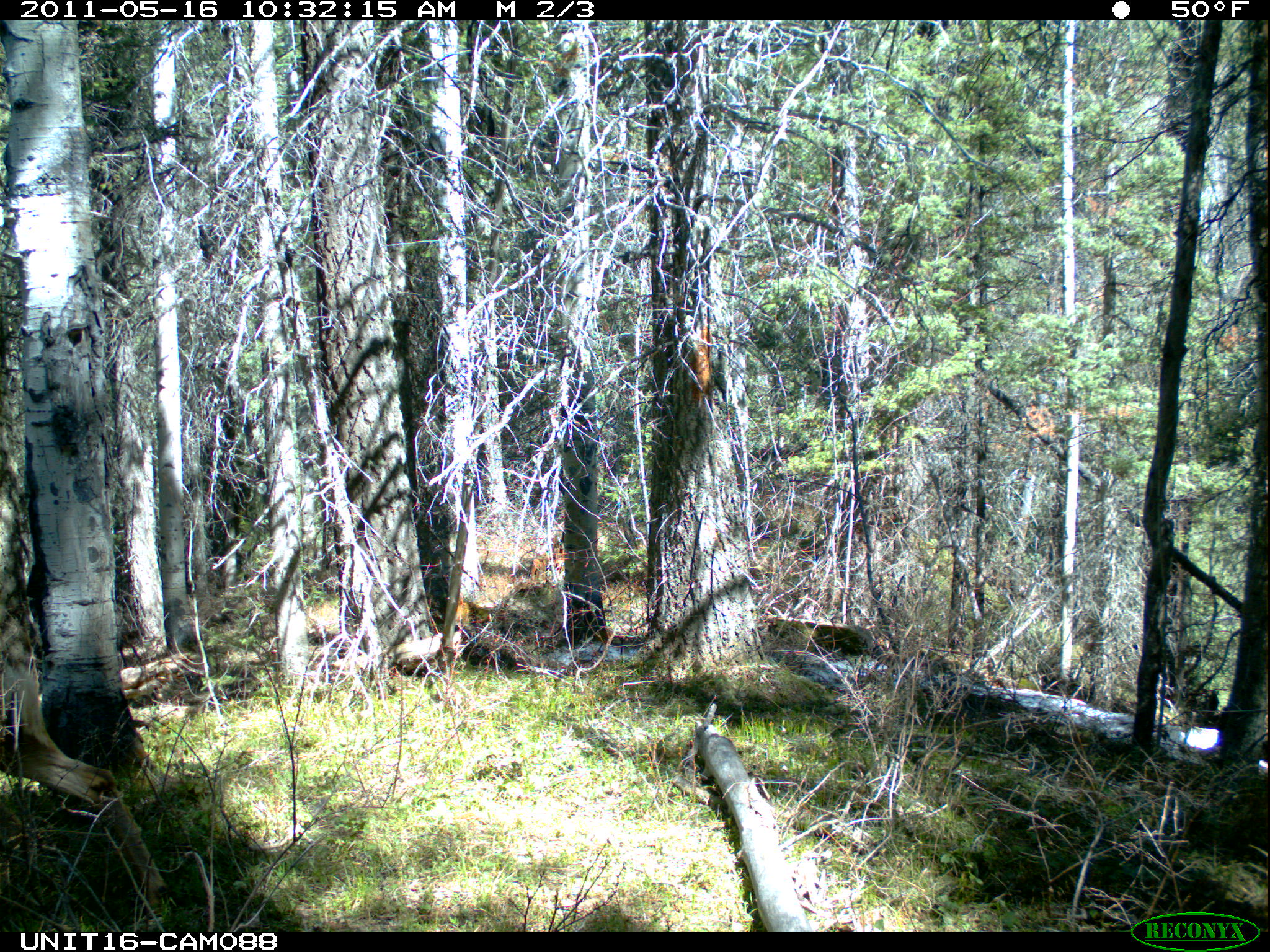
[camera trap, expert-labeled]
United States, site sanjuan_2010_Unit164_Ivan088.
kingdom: Animalia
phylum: Chordata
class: Mammalia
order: Artiodactyla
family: Cervidae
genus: Odocoileus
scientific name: Odocoileus hemionus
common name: mule deer